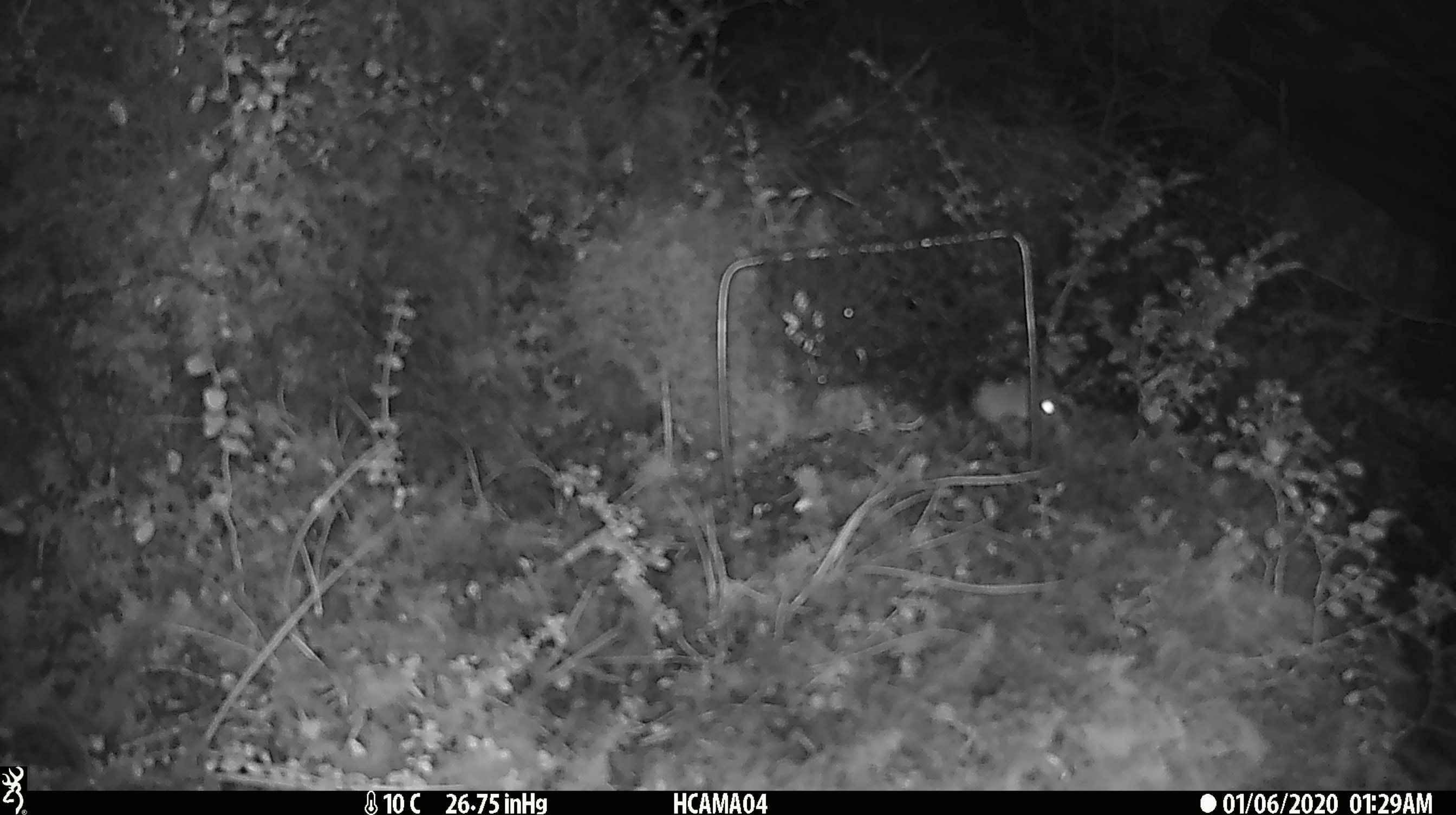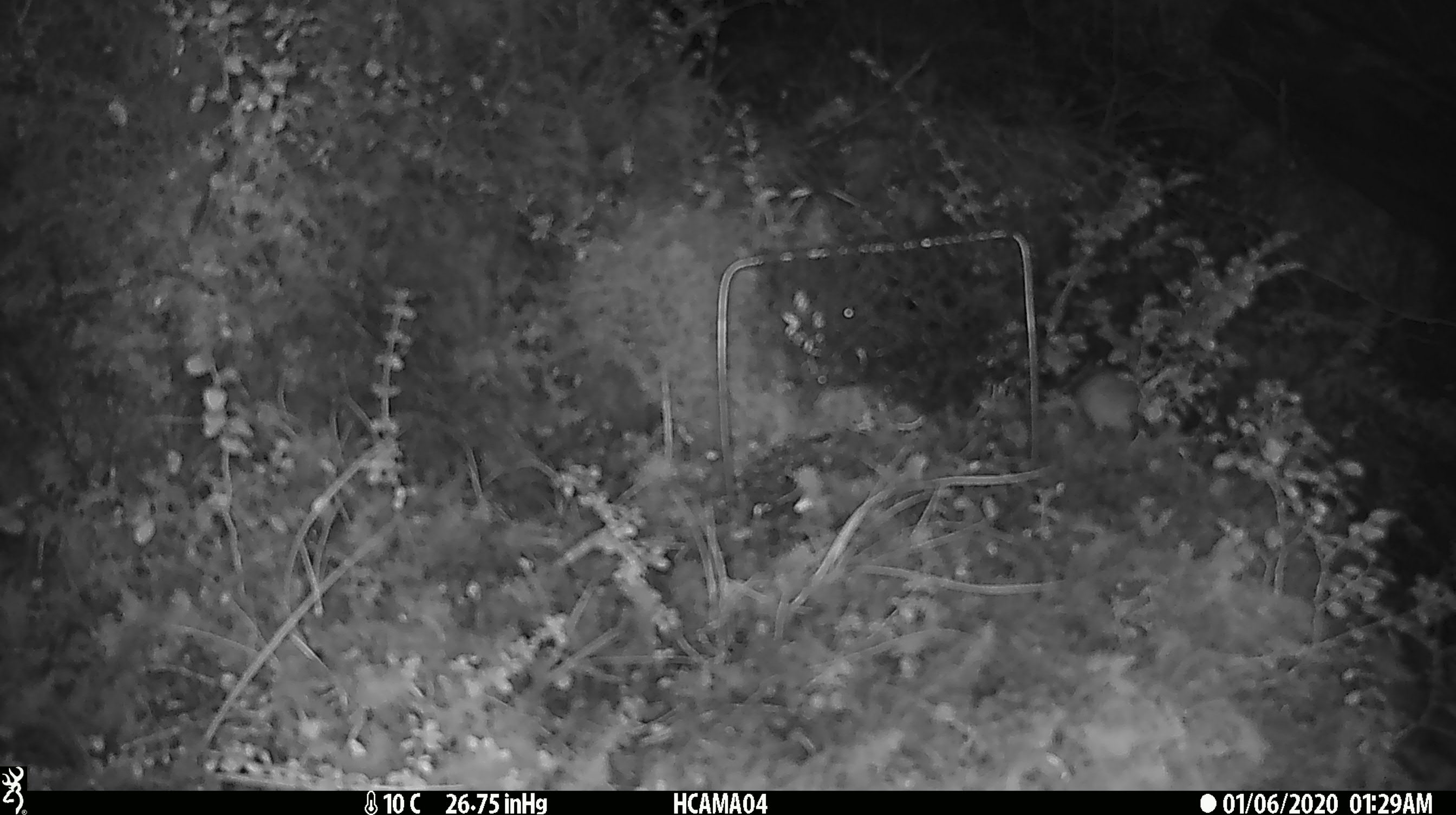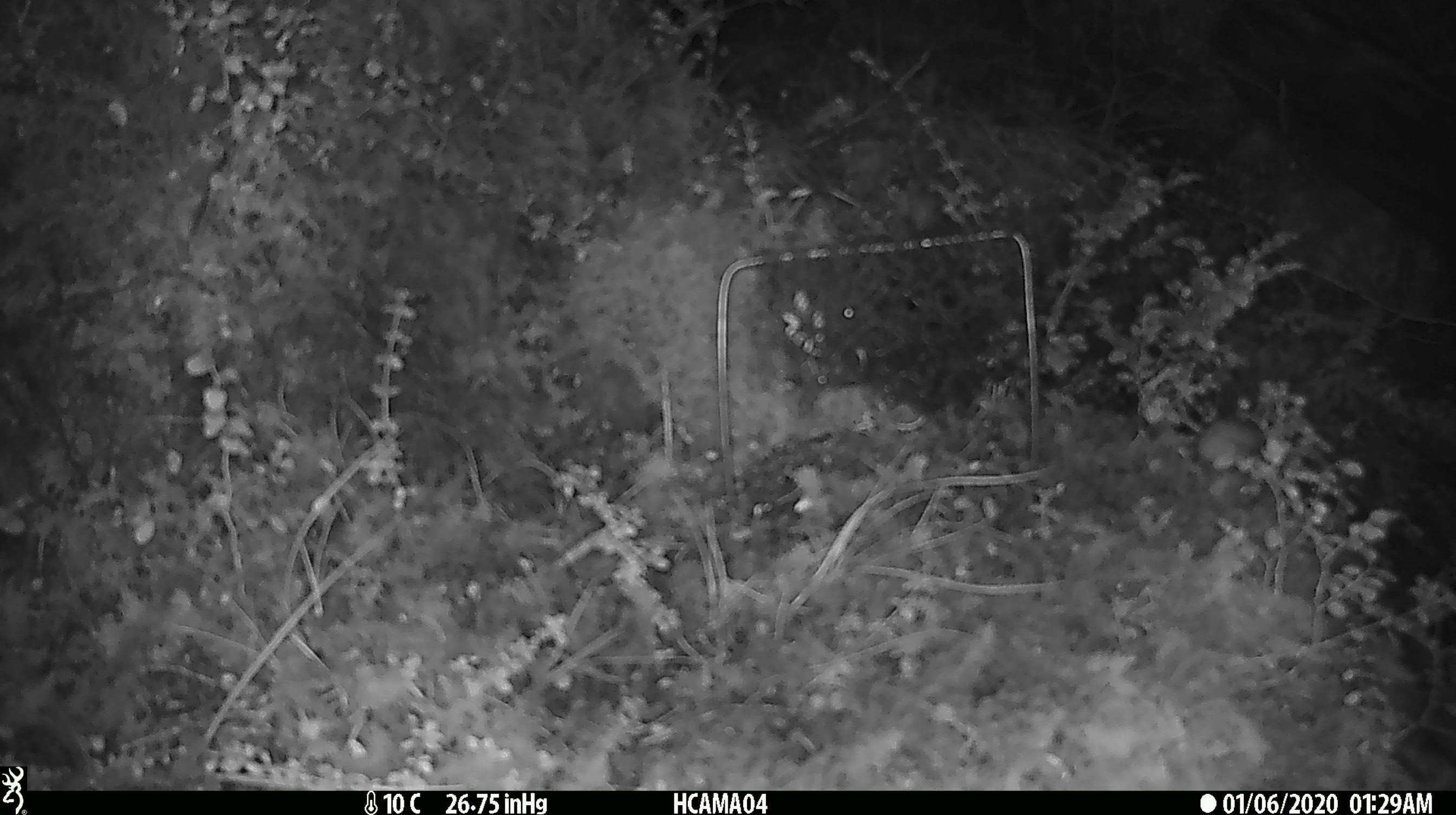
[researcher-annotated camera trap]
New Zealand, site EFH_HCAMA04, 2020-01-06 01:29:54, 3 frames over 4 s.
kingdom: Animalia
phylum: Chordata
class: Mammalia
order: Rodentia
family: Muridae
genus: Mus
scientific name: Mus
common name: mouse